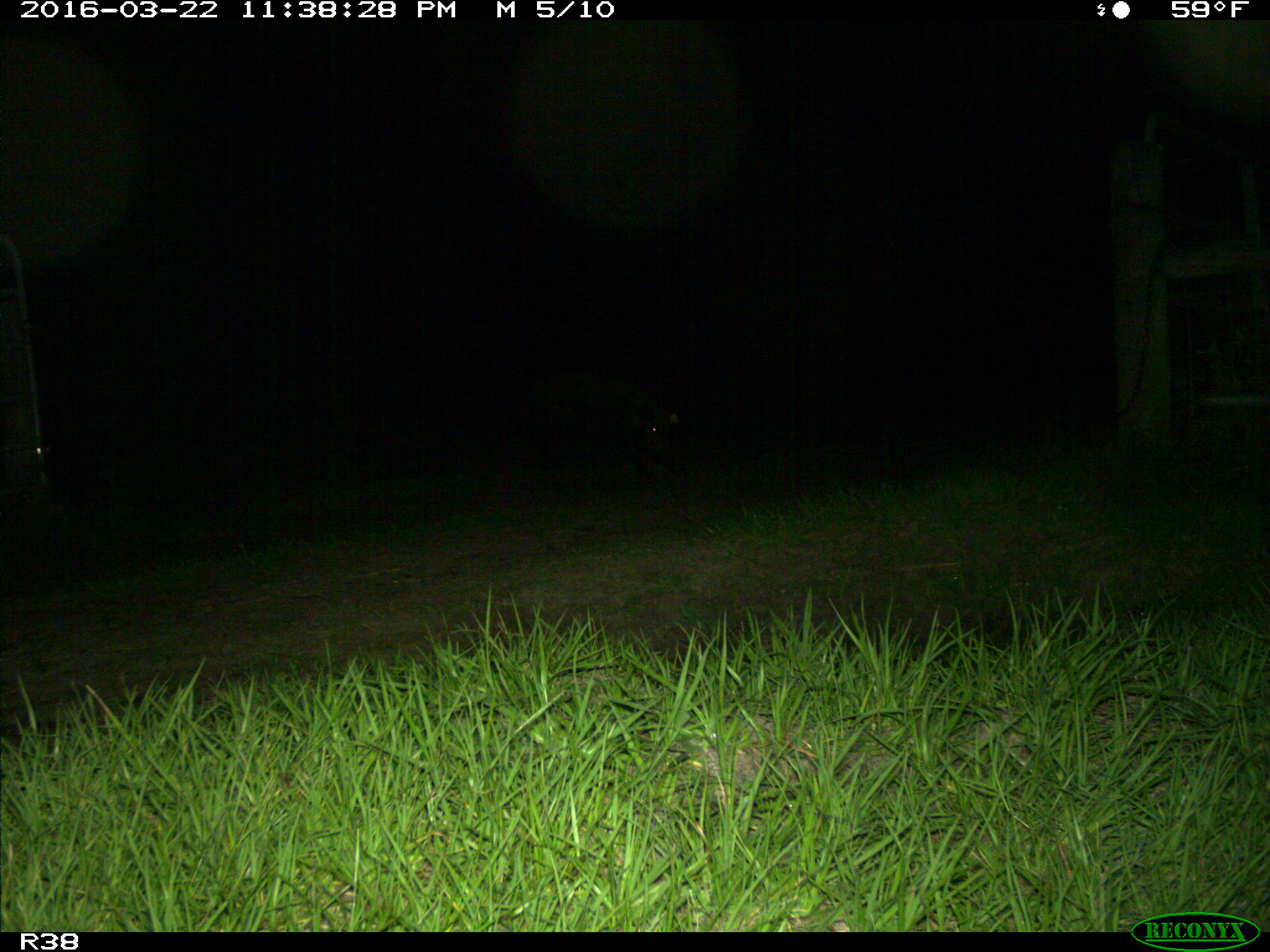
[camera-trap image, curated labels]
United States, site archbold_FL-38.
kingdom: Animalia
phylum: Chordata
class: Mammalia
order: Artiodactyla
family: Suidae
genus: Sus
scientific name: Sus scrofa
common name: wild boar